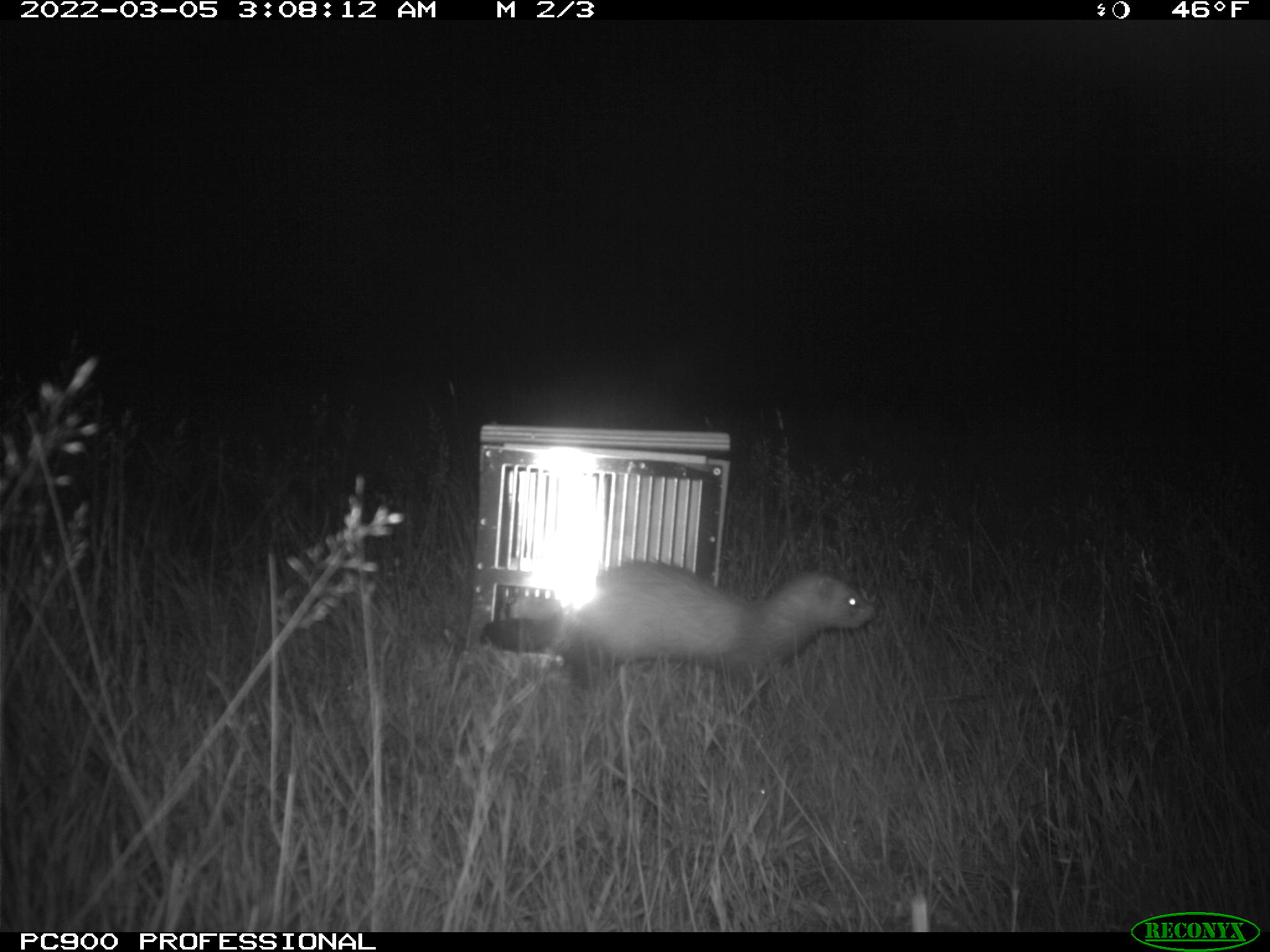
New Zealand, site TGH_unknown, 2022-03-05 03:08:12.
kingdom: Animalia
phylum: Chordata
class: Mammalia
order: Carnivora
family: Mustelidae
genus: Mustela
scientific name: Mustela furo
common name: ferret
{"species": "ferret (Mustela furo)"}